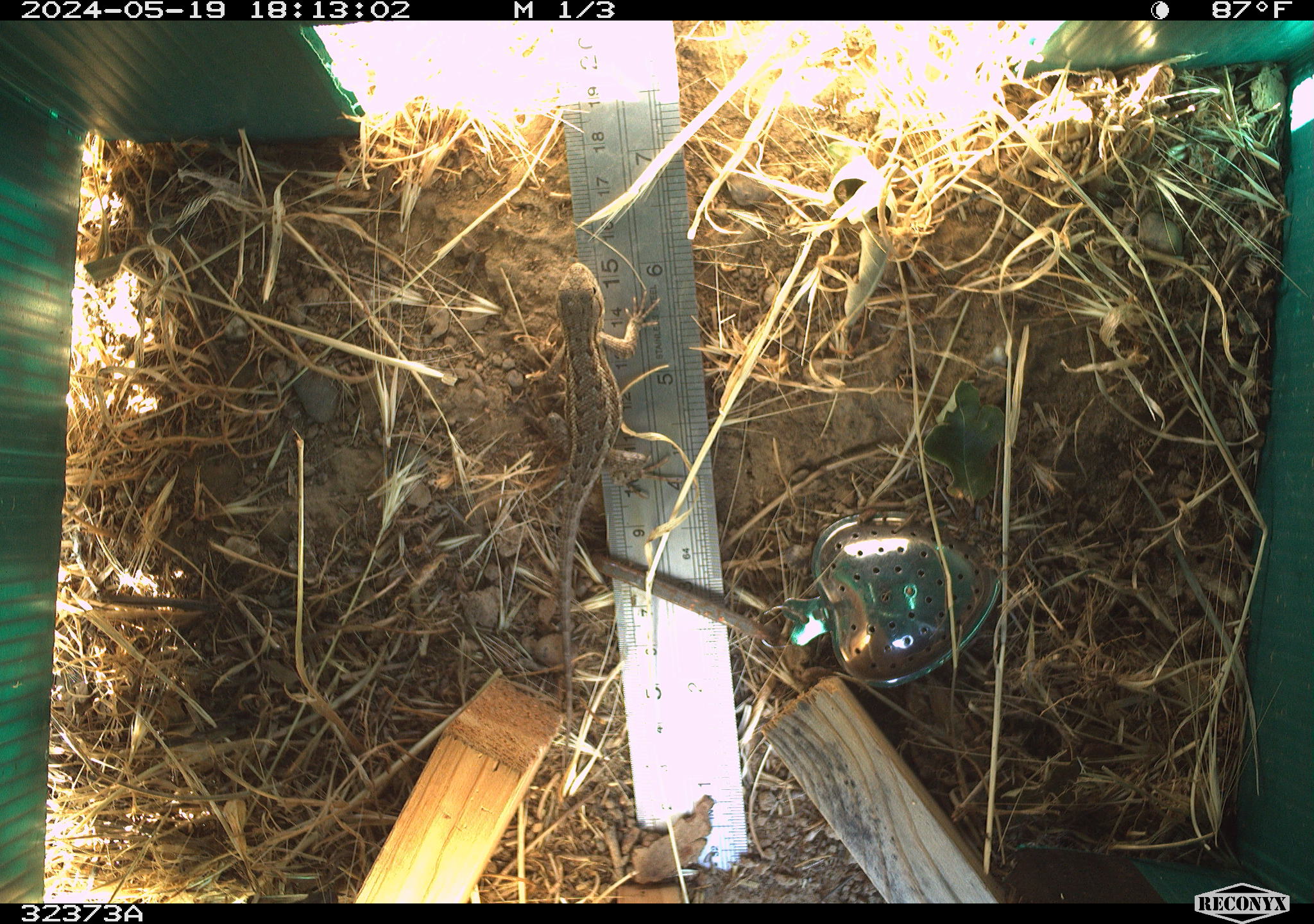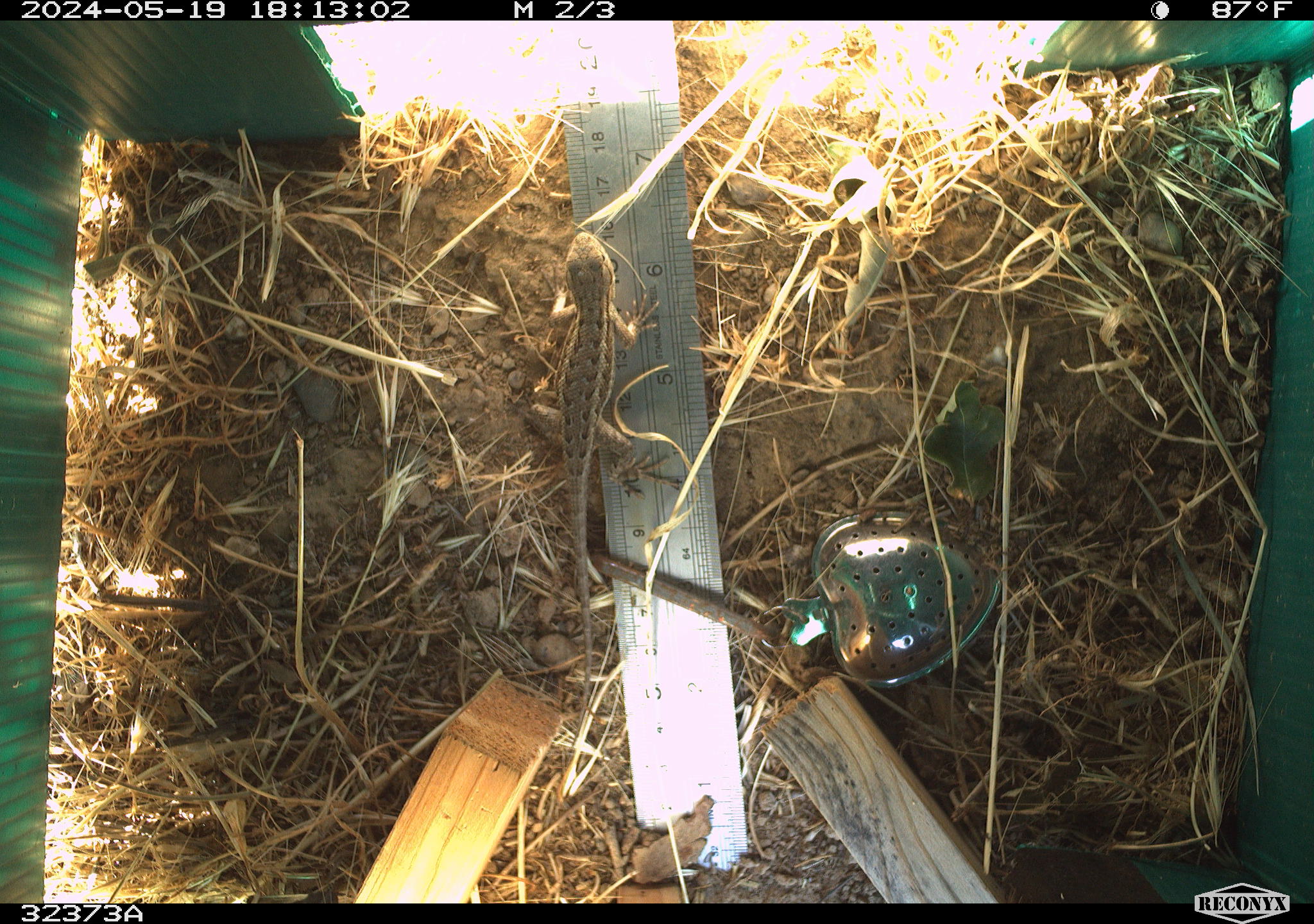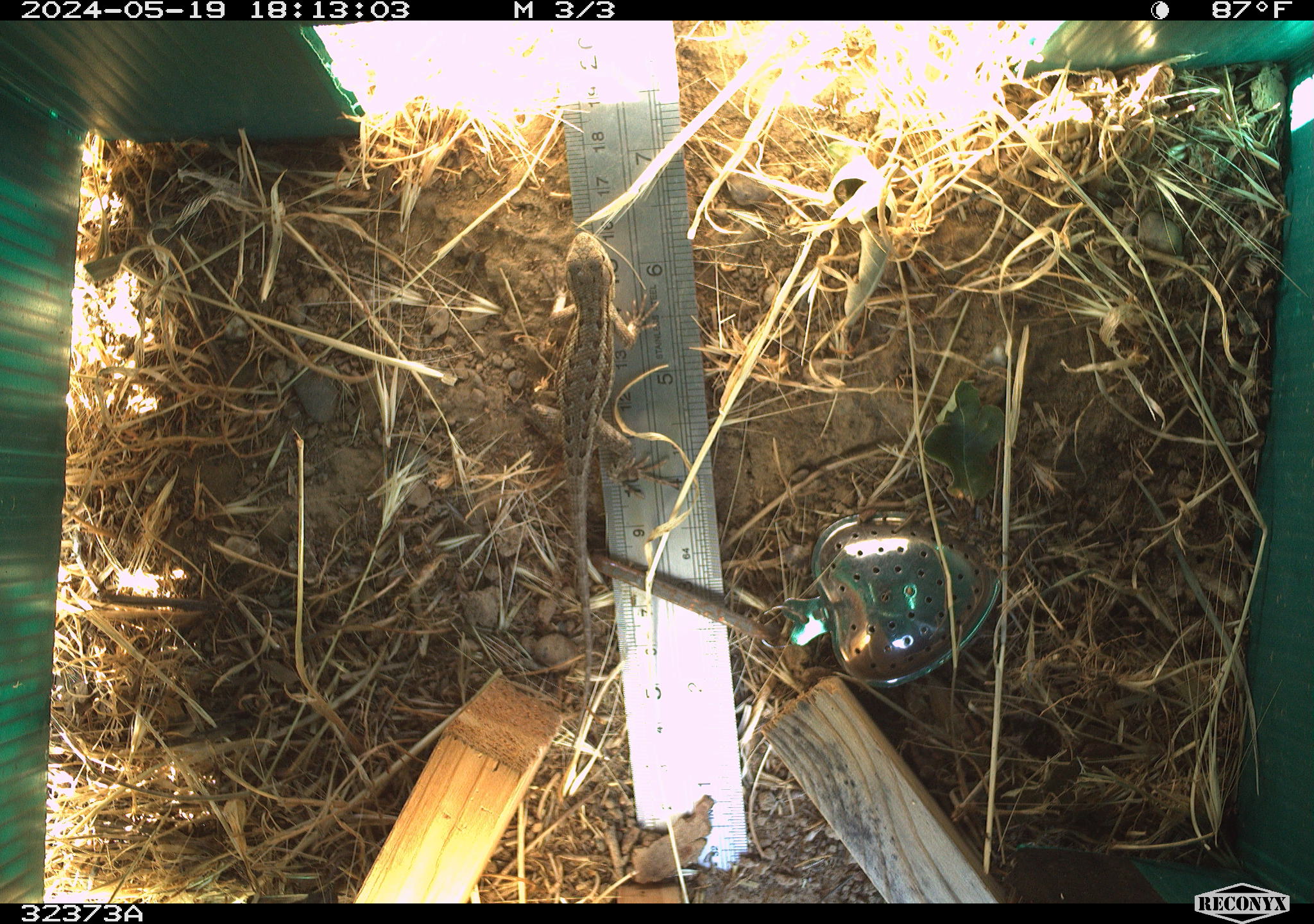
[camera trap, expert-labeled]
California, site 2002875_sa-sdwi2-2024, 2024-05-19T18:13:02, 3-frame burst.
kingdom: Animalia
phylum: Chordata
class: Reptilia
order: Squamata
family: Phrynosomatidae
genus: Sceloporus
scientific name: Sceloporus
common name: spiny lizards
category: sceloporus species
Sceloporus species (spiny lizards) (Sceloporus).